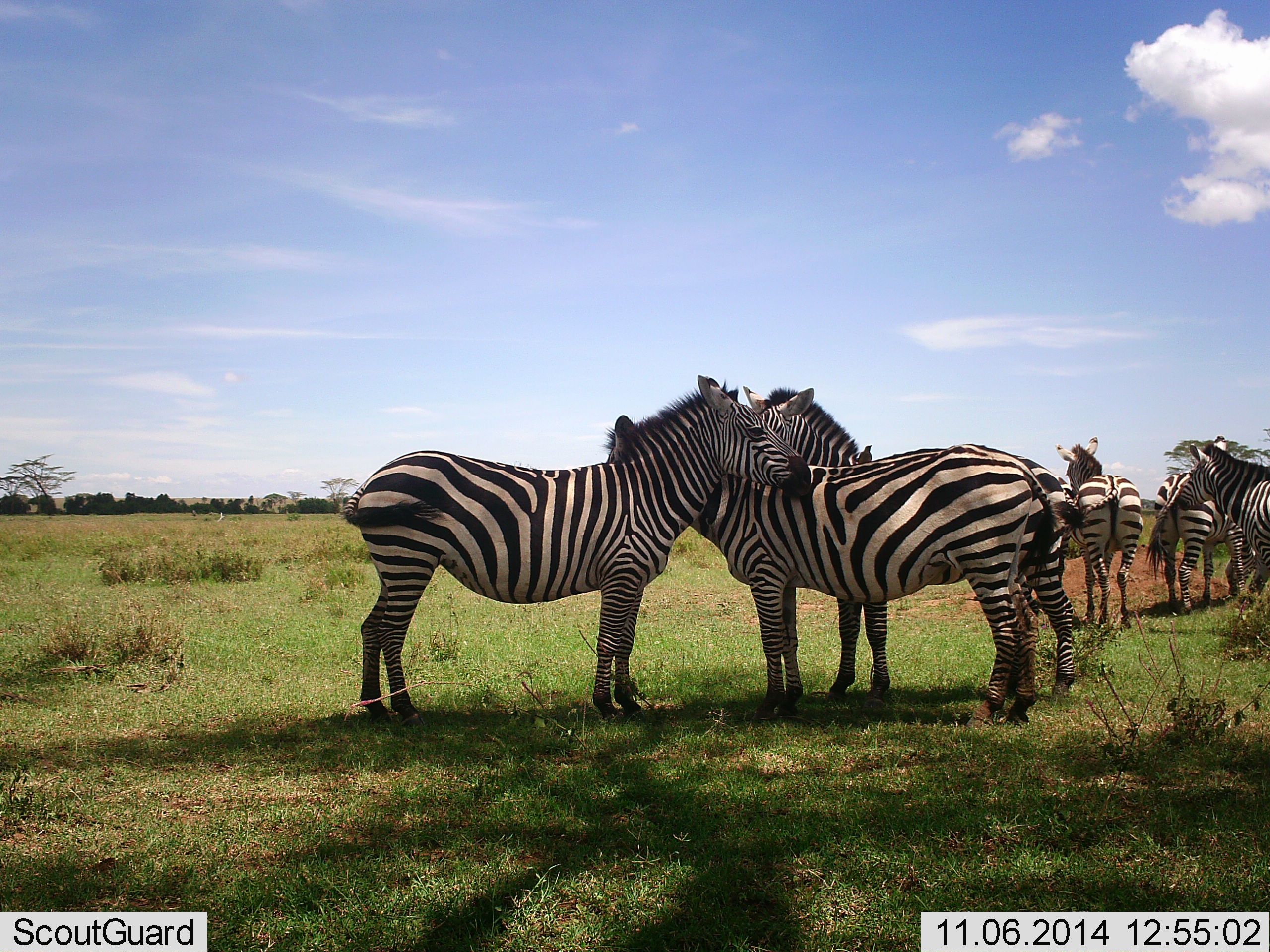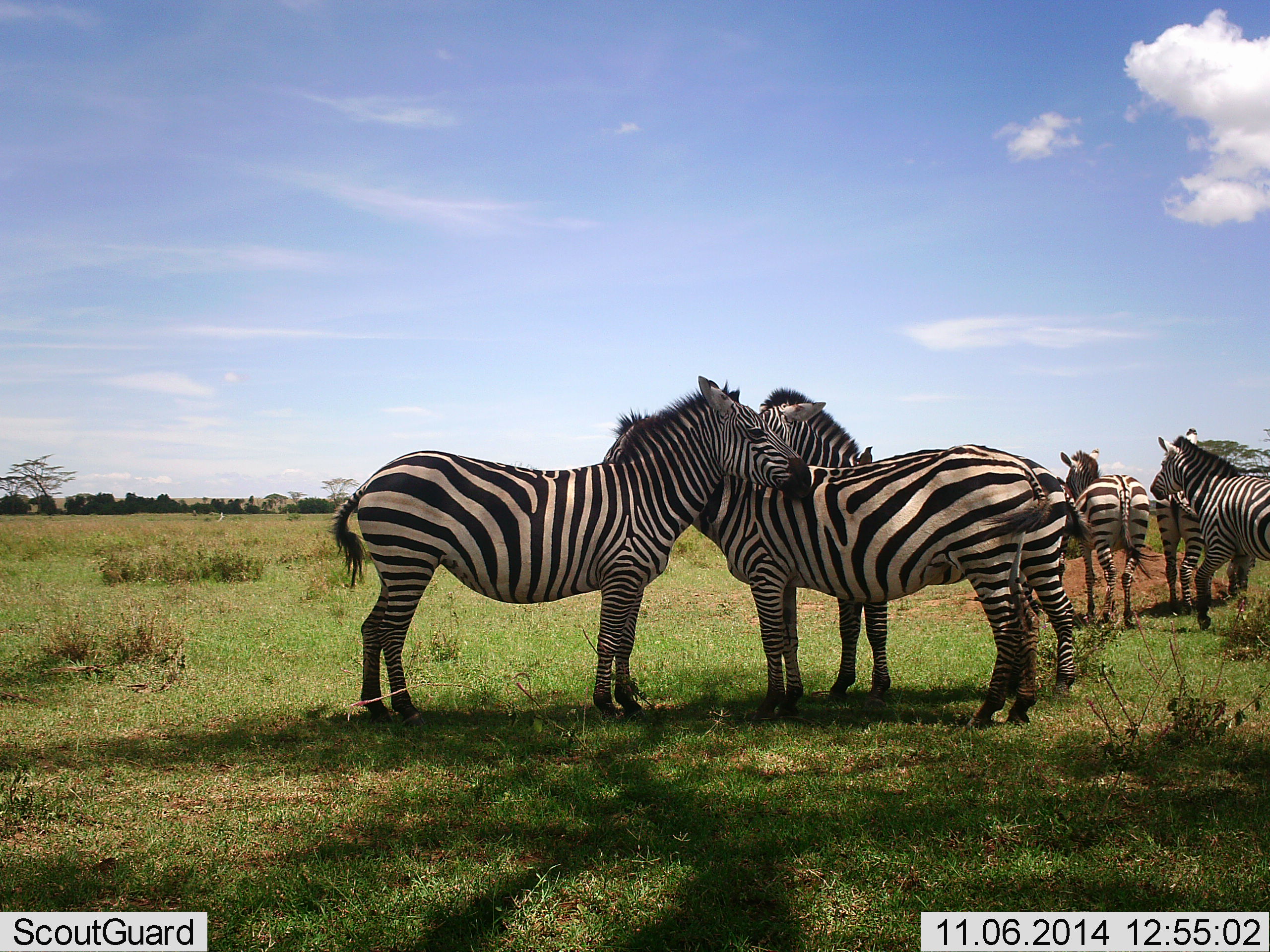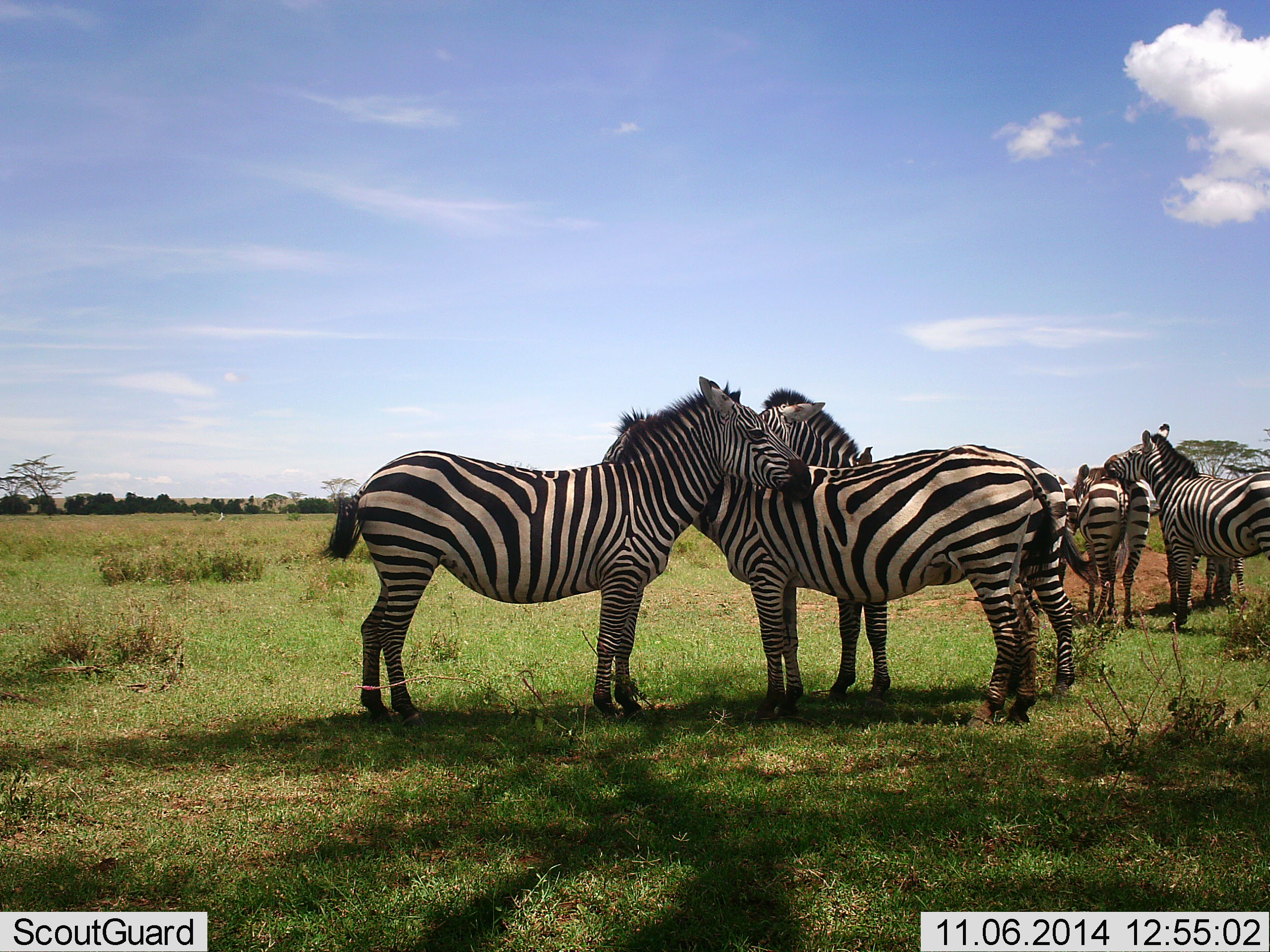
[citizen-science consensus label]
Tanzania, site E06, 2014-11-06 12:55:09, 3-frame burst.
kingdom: Animalia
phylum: Chordata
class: Mammalia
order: Perissodactyla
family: Equidae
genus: Equus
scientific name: Equus quagga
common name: plains zebra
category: zebra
Zebra (plains zebra) (Equus quagga), count 6. Behavior (volunteer vote fractions): standing 83%, resting 17%, moving 42%, interacting 50%. Young present (vote fraction): 0%. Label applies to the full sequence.